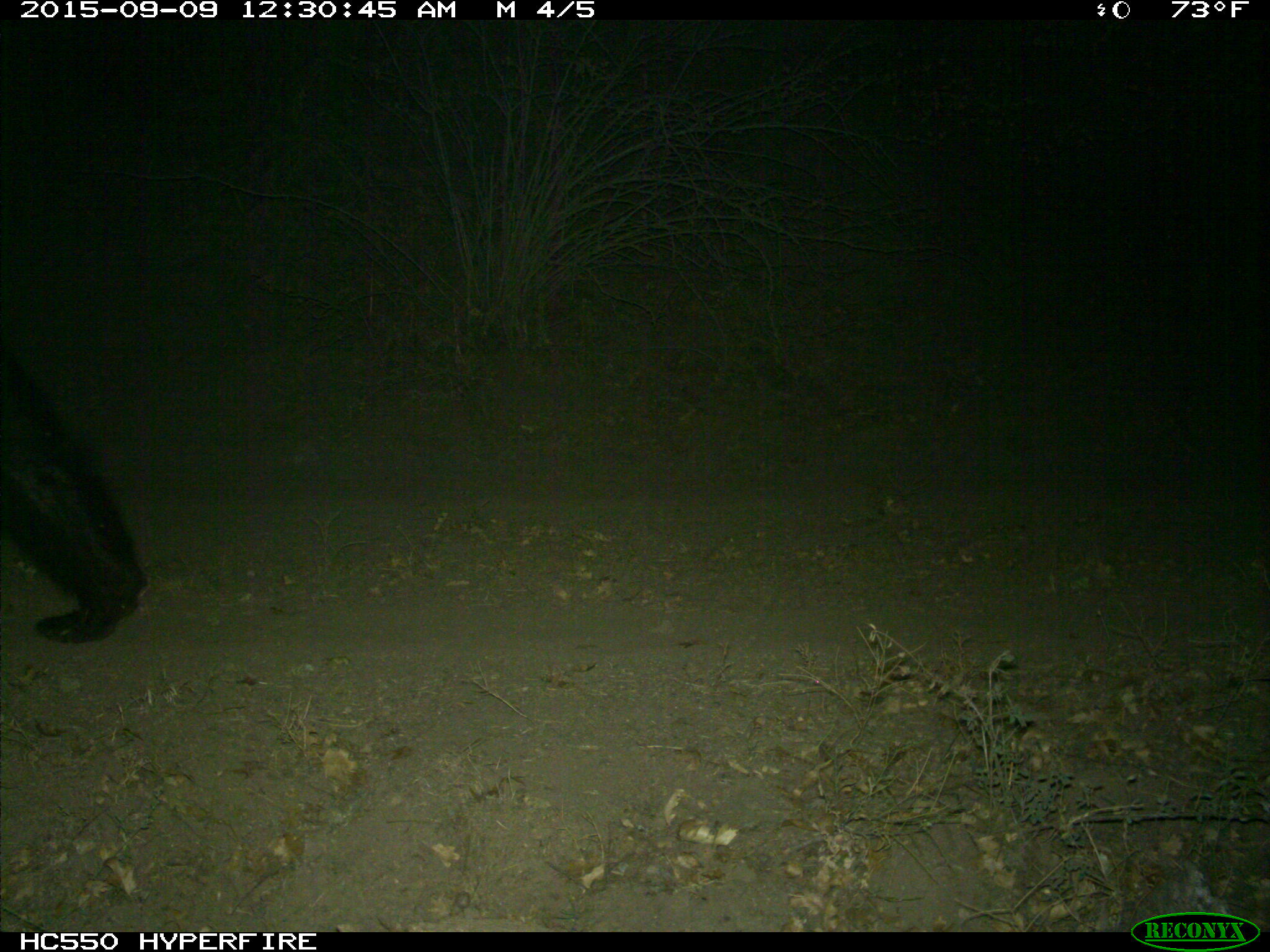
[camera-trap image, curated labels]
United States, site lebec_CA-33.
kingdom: Animalia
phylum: Chordata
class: Mammalia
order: Carnivora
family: Ursidae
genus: Ursus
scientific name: Ursus americanus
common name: american black bear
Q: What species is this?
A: Ursus americanus (american black bear).